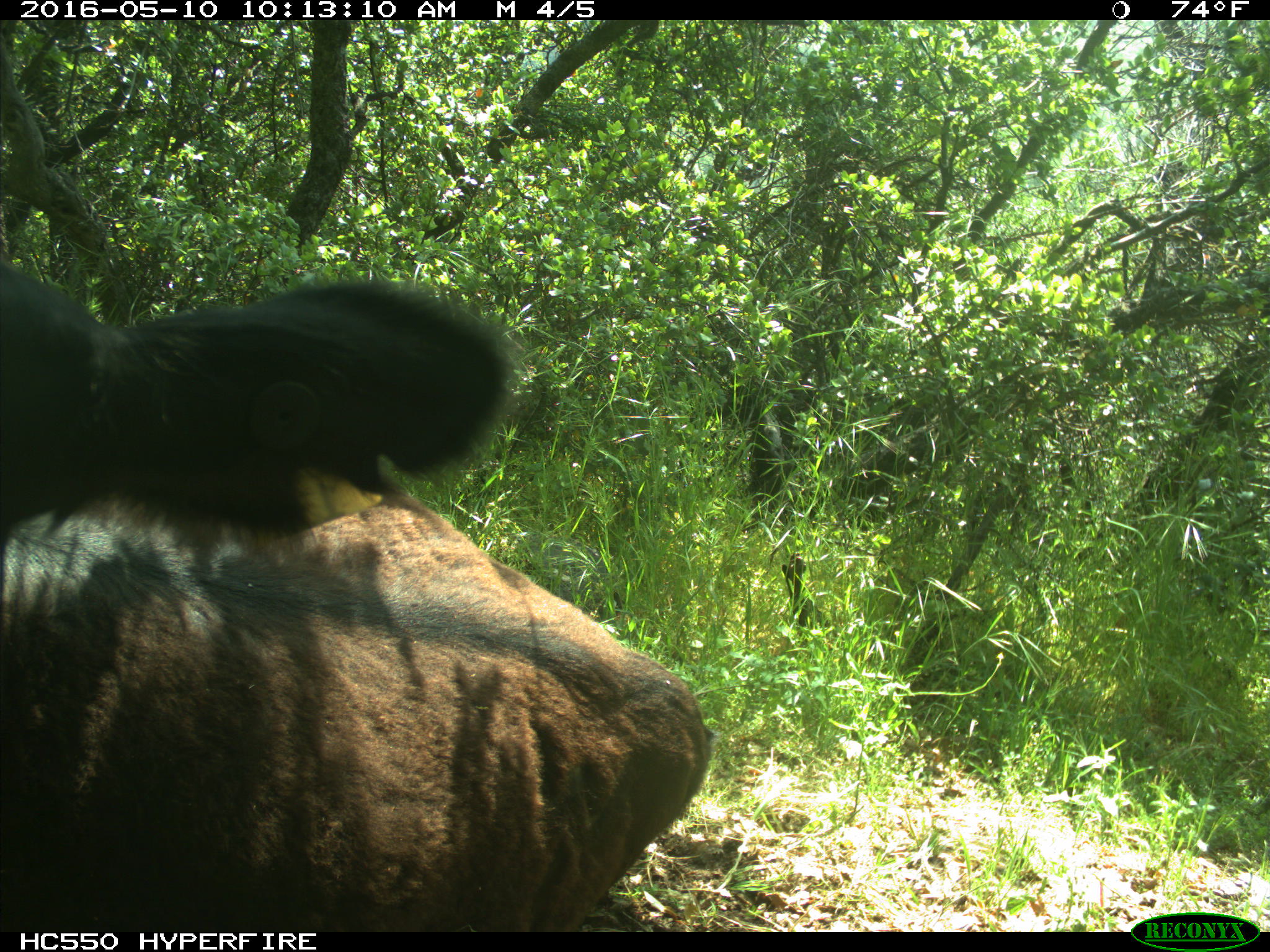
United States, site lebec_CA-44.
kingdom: Animalia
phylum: Chordata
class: Mammalia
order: Artiodactyla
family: Bovidae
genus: Bos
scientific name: Bos taurus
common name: domestic cow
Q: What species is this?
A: Bos taurus (domestic cow).